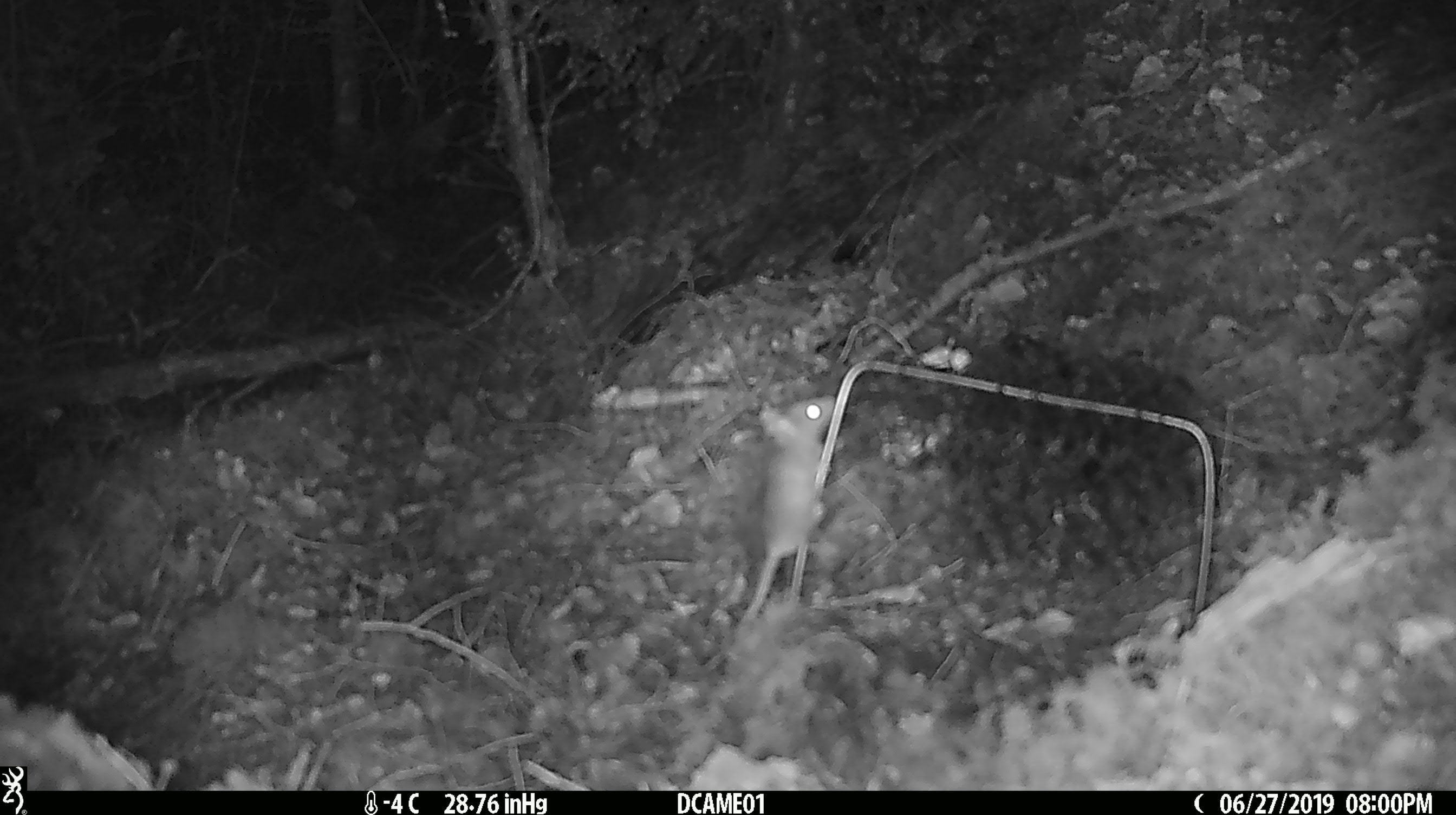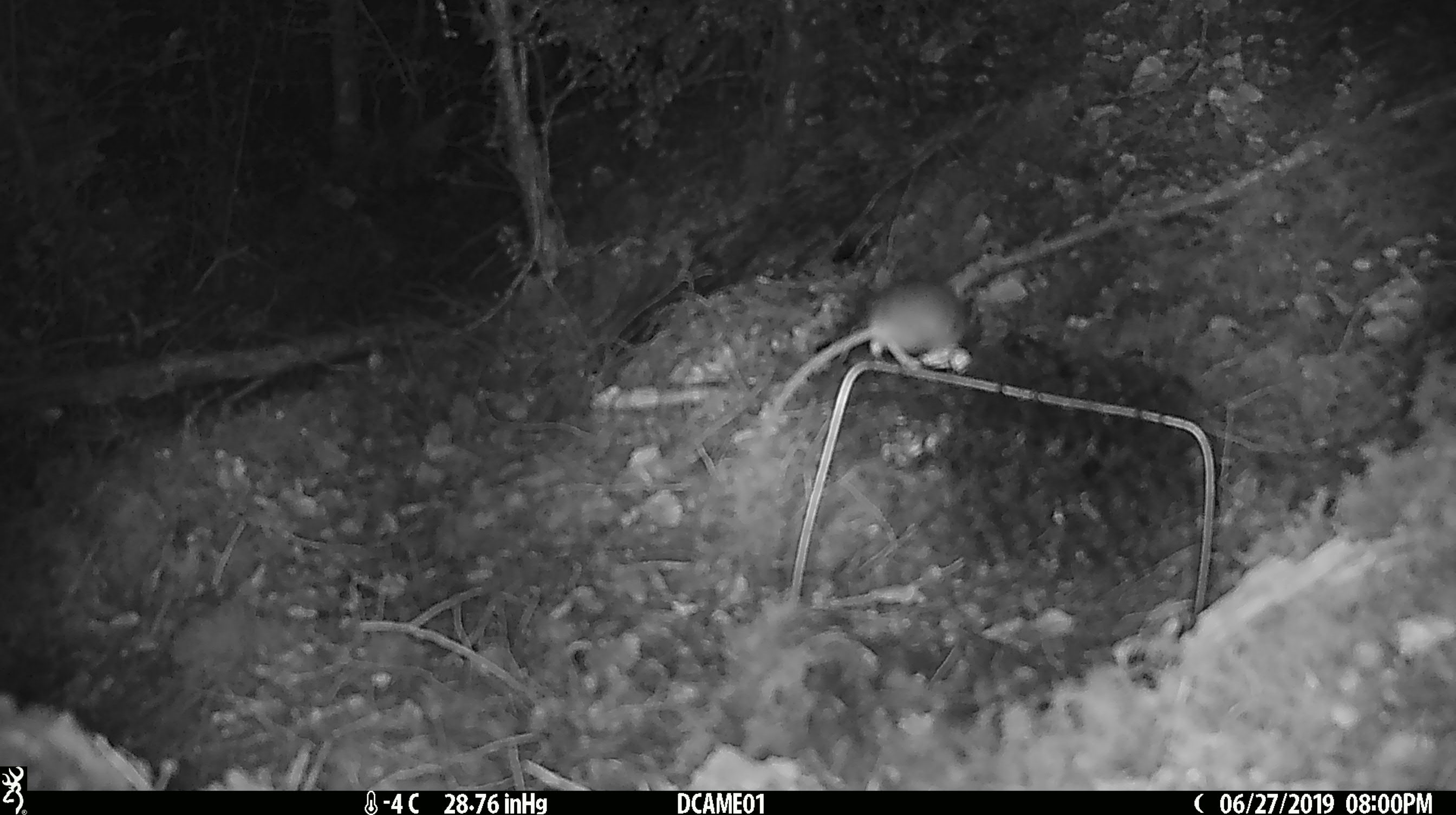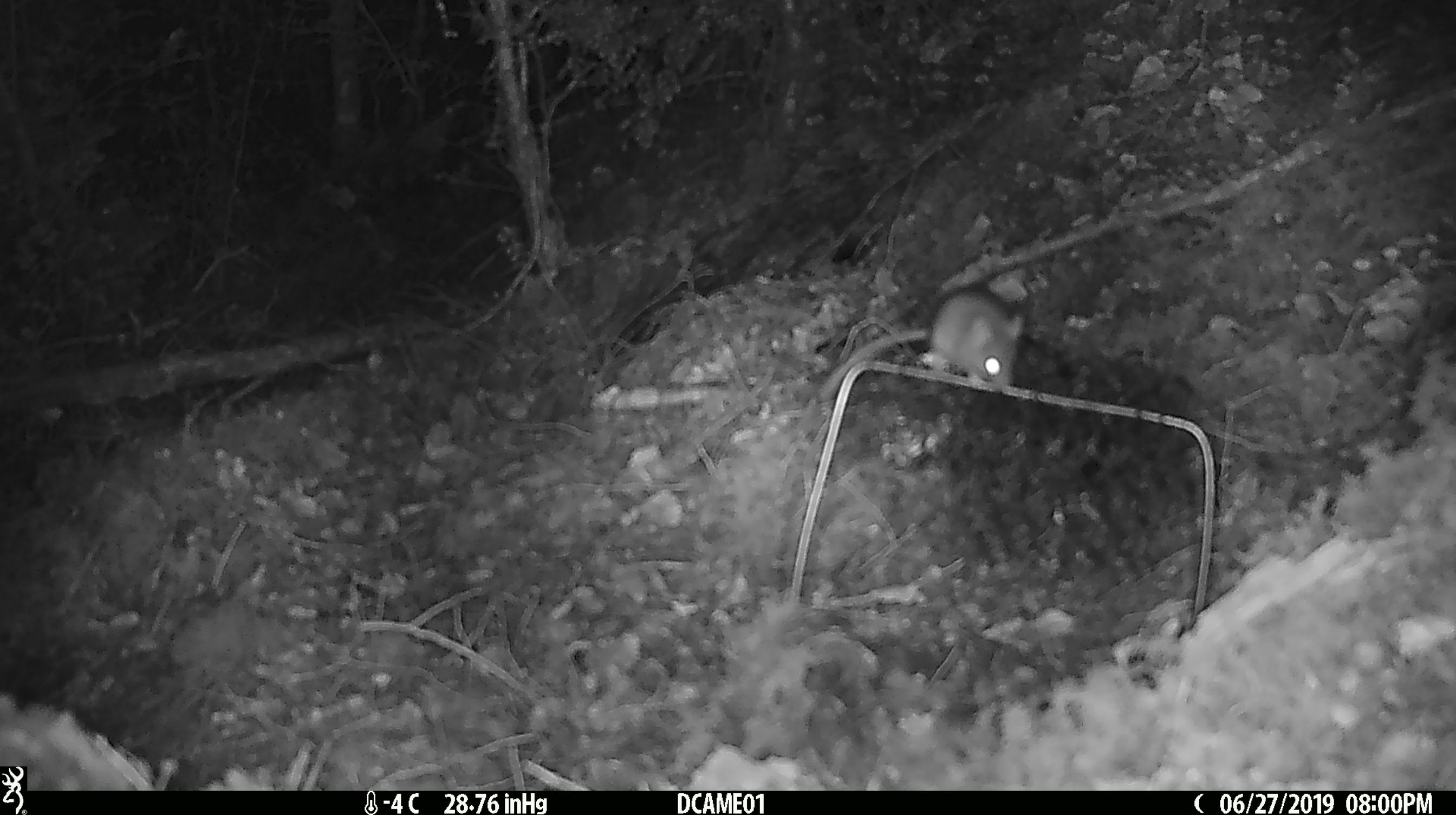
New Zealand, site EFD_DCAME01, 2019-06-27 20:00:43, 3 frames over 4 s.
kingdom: Animalia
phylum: Chordata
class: Mammalia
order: Rodentia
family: Muridae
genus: Mus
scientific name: Mus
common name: mouse